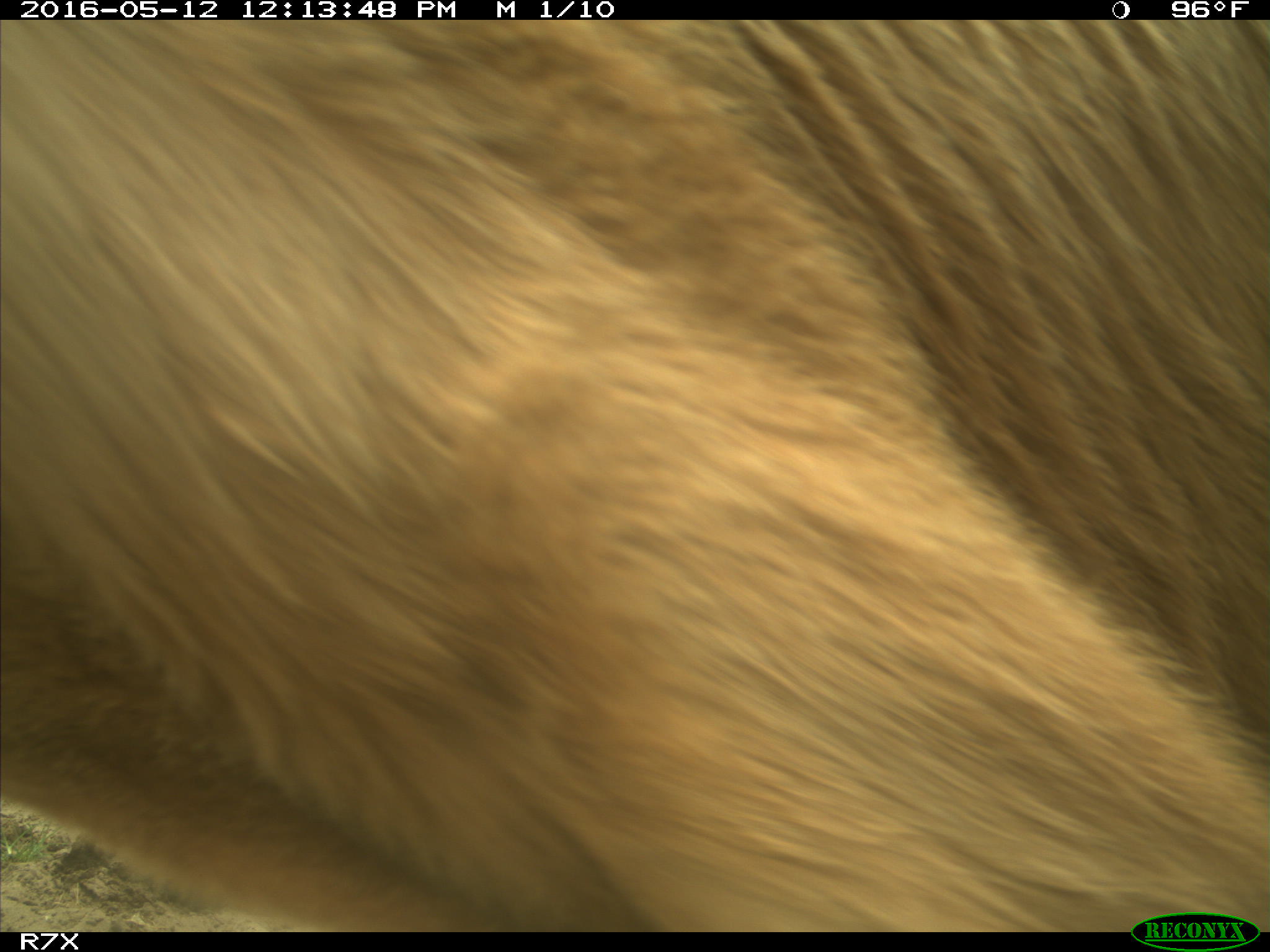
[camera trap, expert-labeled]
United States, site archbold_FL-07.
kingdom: Animalia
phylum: Chordata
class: Mammalia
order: Artiodactyla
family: Bovidae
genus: Bos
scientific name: Bos taurus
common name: domestic cow